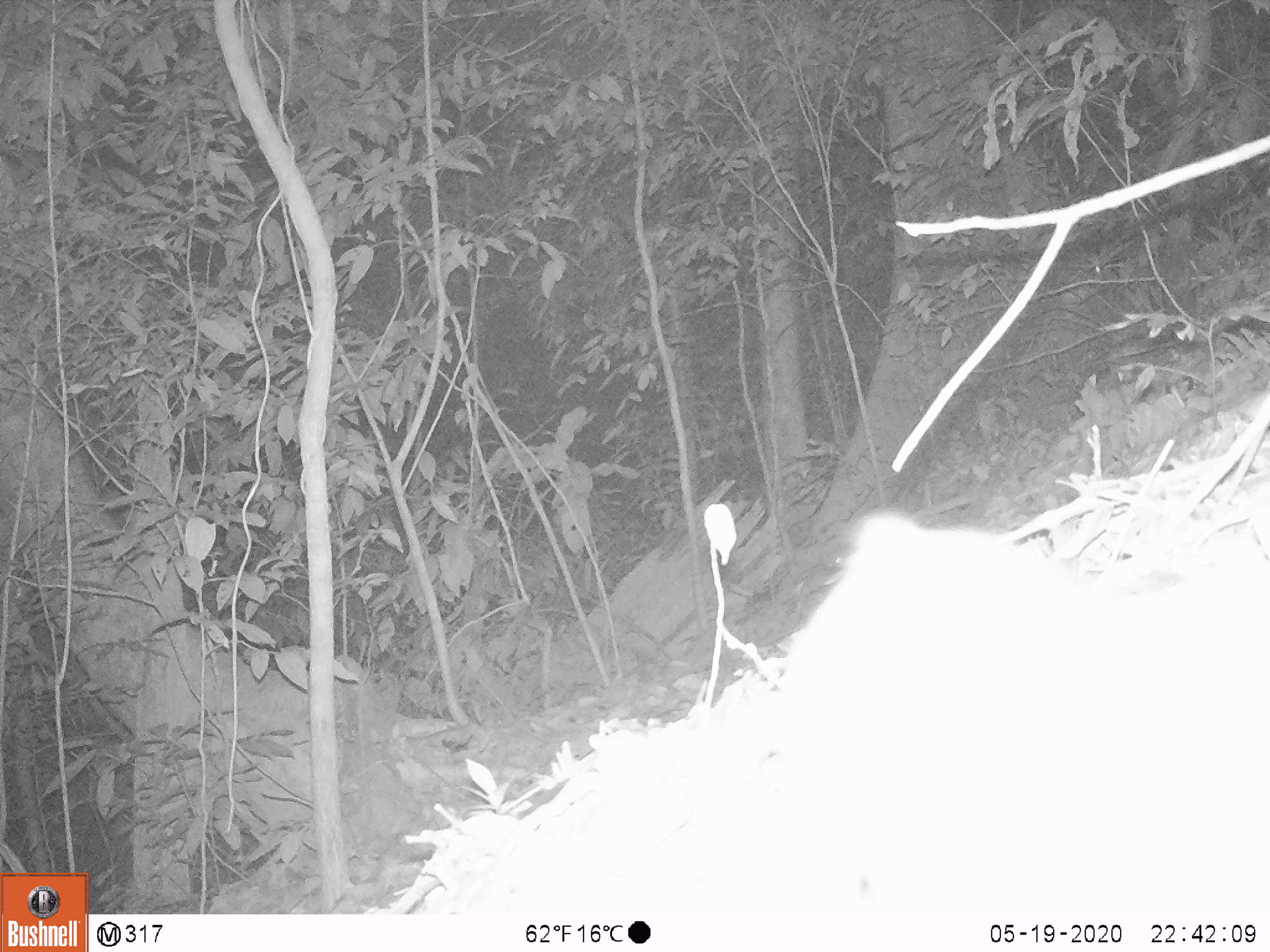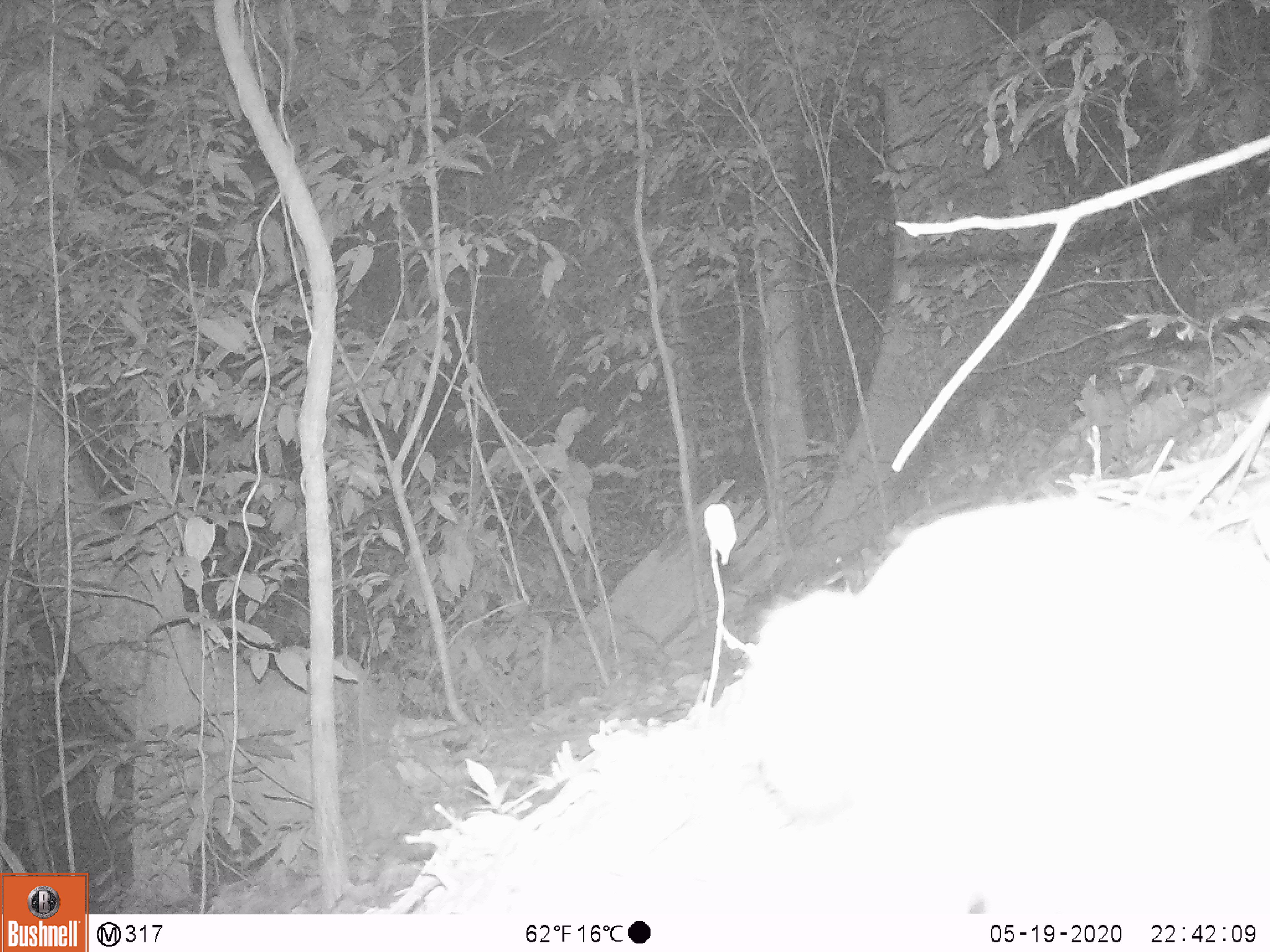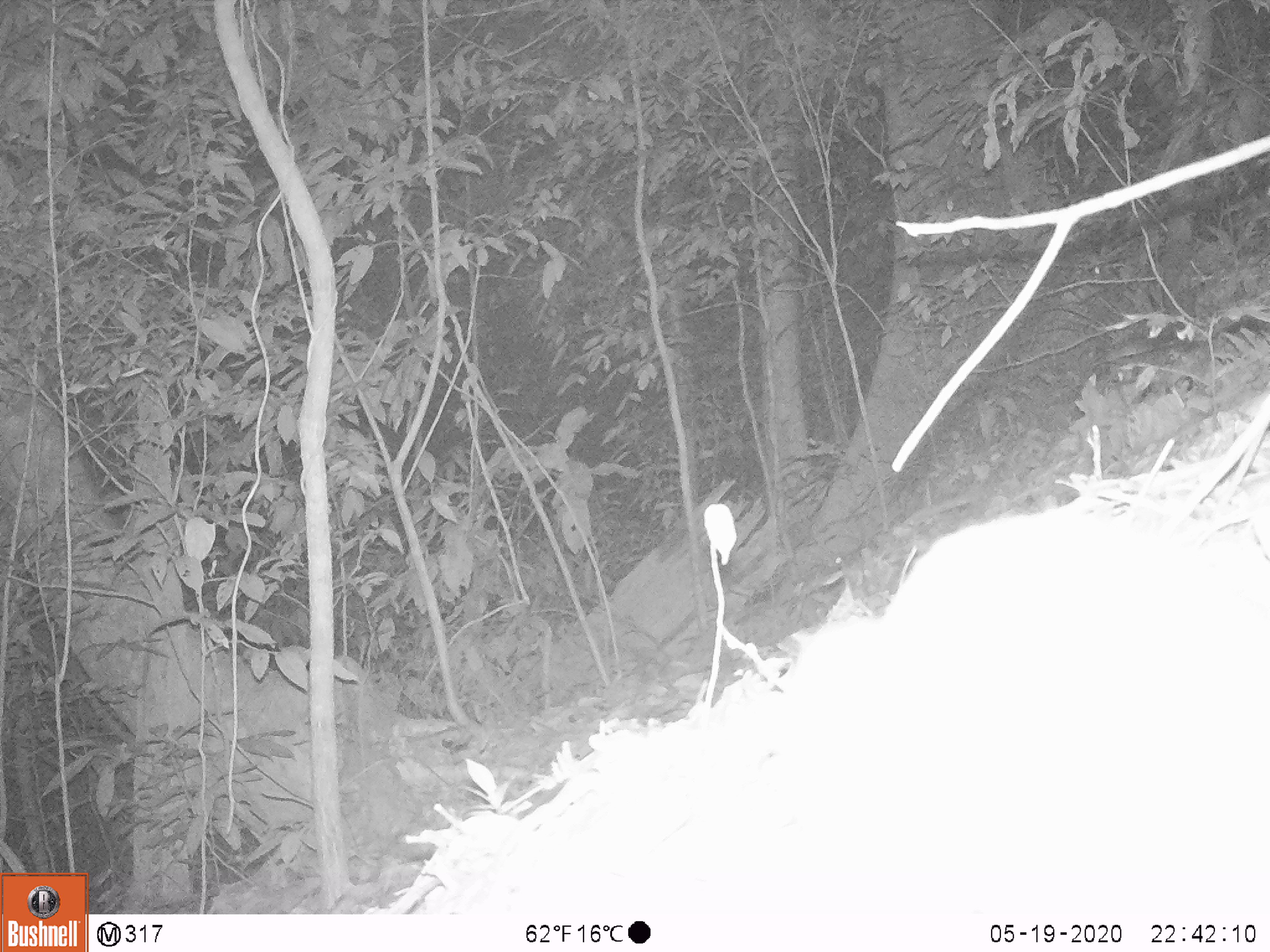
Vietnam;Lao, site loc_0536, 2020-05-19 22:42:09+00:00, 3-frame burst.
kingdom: Animalia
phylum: Chordata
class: Mammalia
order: Carnivora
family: Mustelidae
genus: Melogale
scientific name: Melogale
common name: ferret badger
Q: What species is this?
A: Ferret badger (Melogale).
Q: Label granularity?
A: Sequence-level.